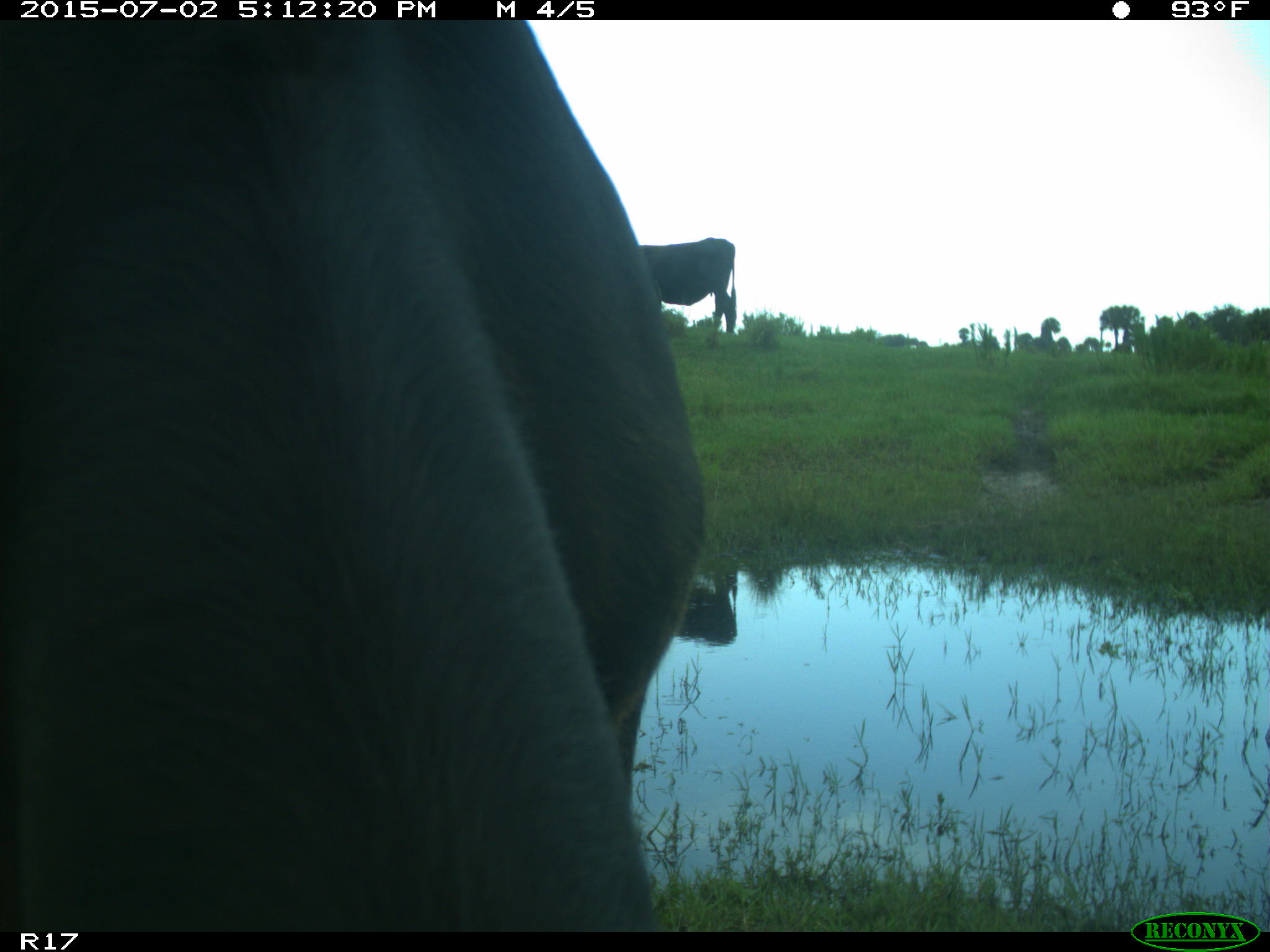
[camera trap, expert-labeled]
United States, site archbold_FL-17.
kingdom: Animalia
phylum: Chordata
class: Mammalia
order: Artiodactyla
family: Bovidae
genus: Bos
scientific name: Bos taurus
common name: domestic cow